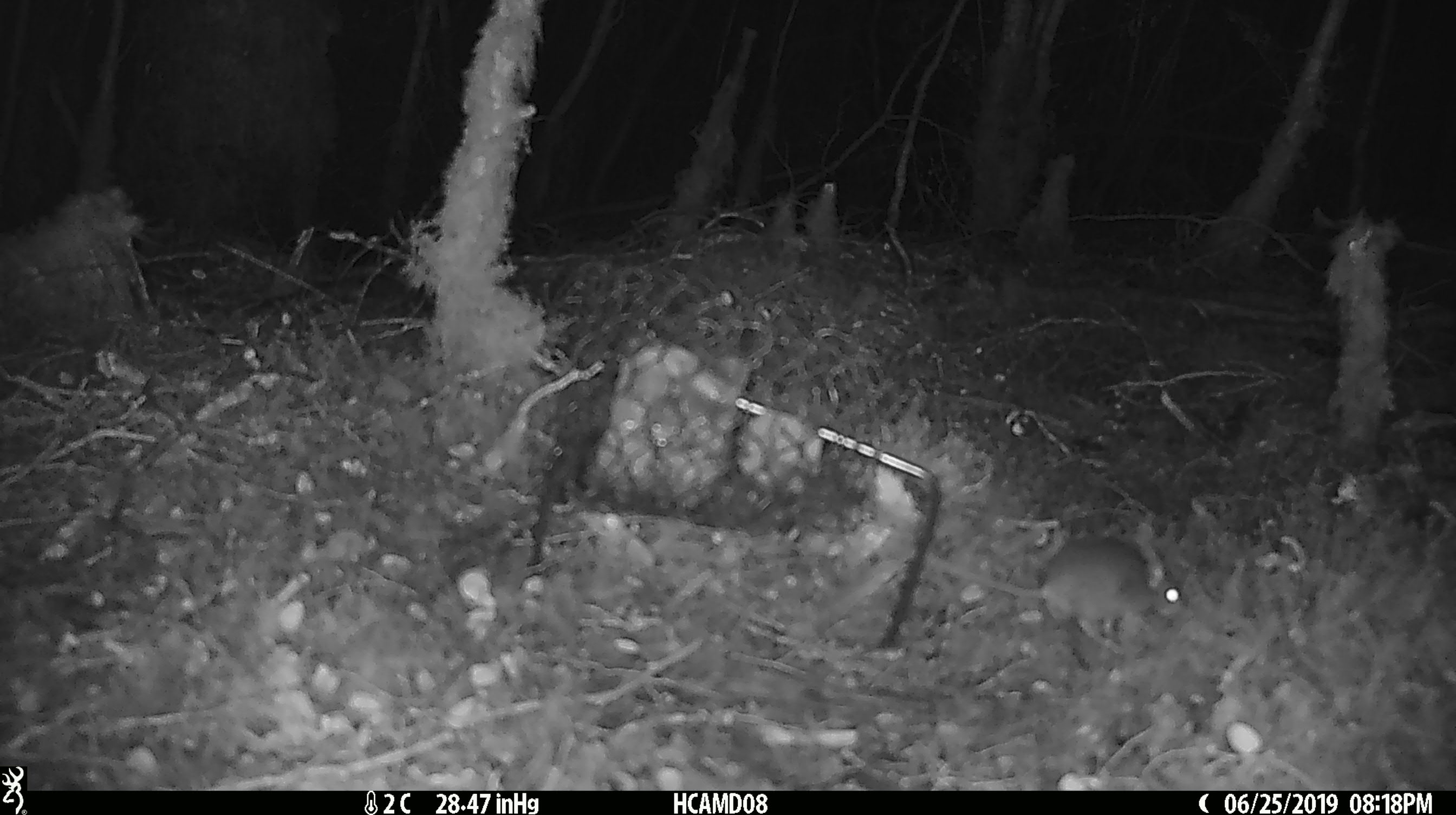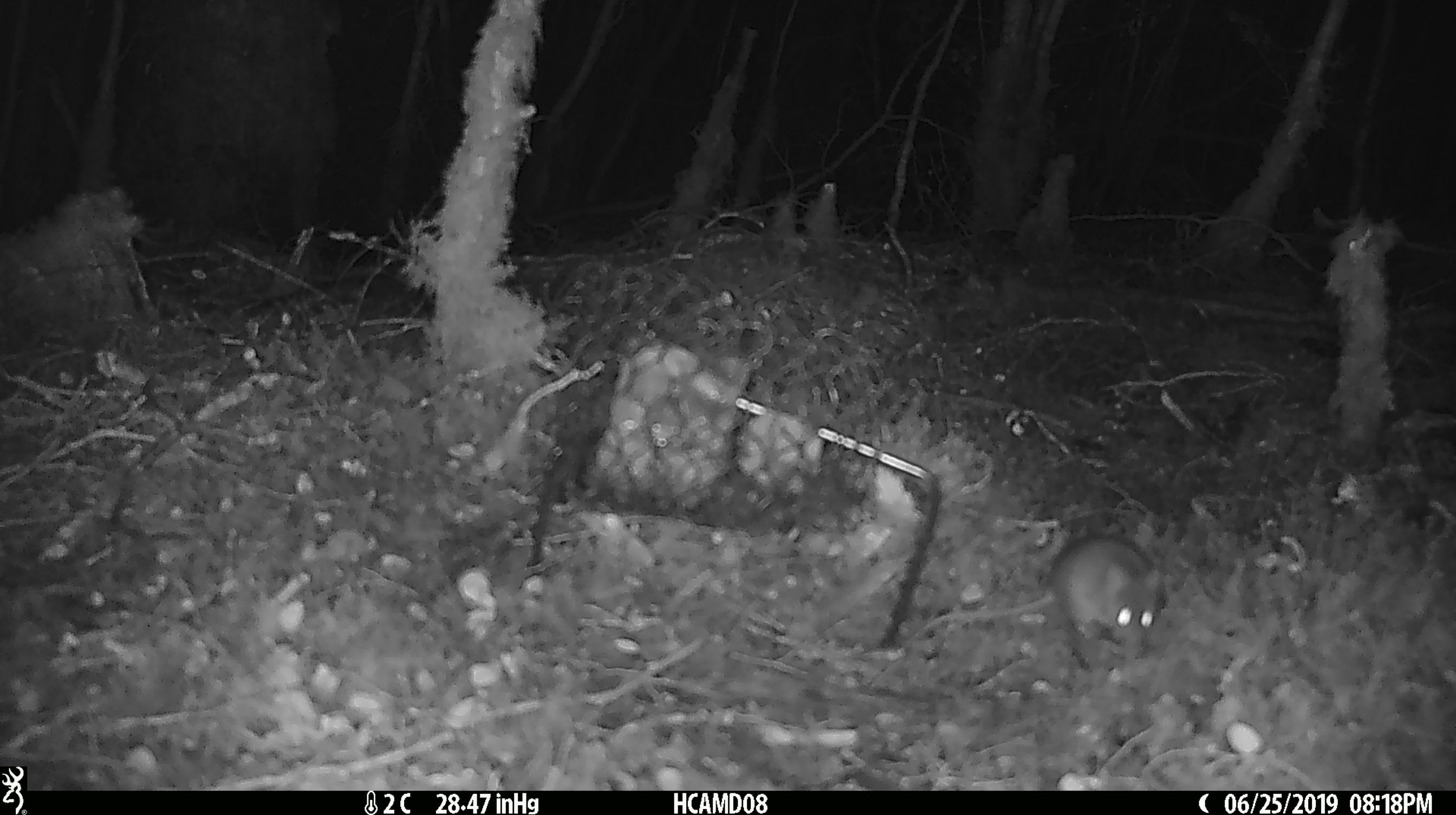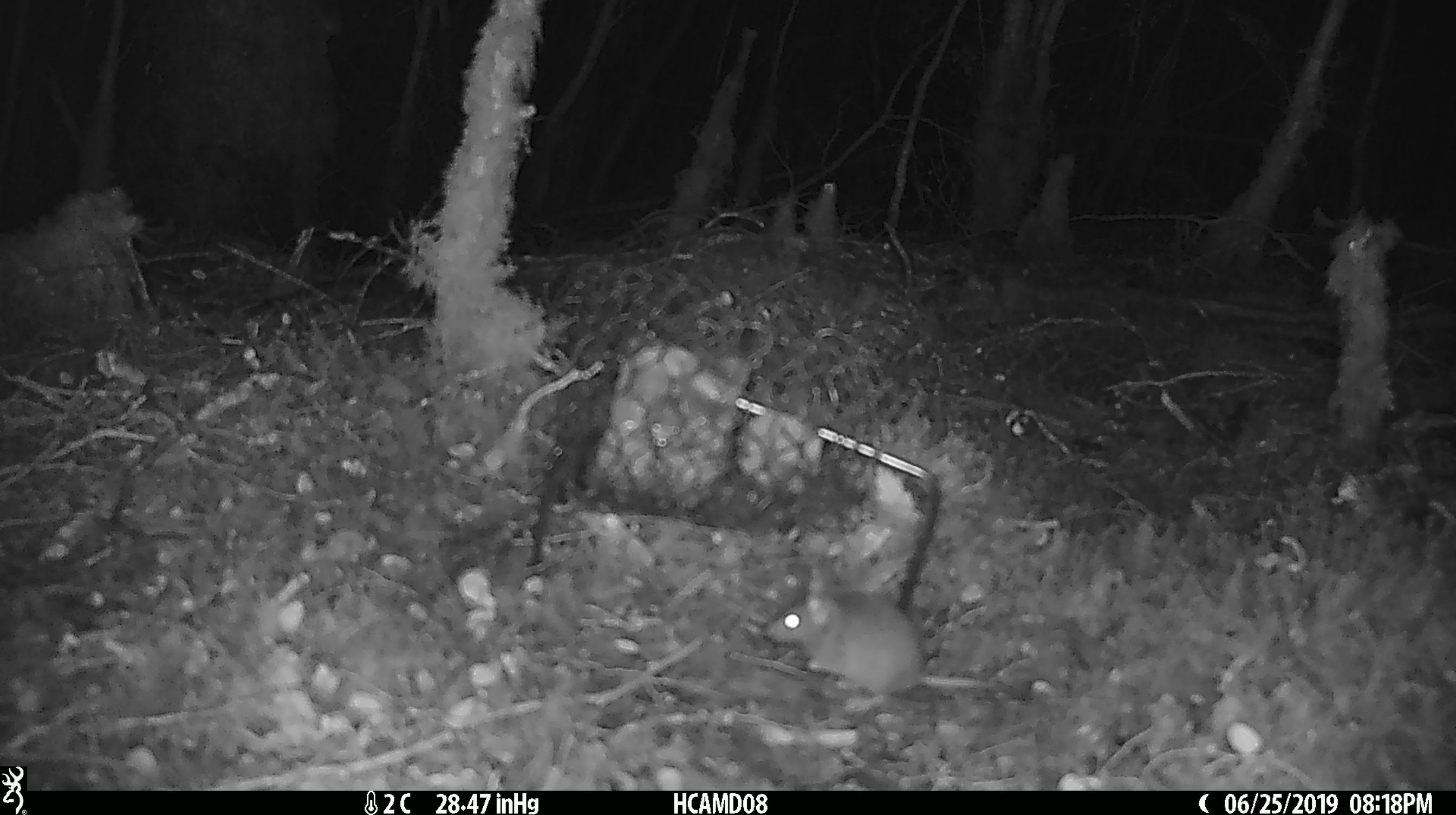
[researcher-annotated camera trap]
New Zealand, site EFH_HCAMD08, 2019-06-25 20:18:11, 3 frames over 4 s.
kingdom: Animalia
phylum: Chordata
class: Mammalia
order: Rodentia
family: Muridae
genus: Mus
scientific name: Mus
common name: mouse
Mouse (Mus).